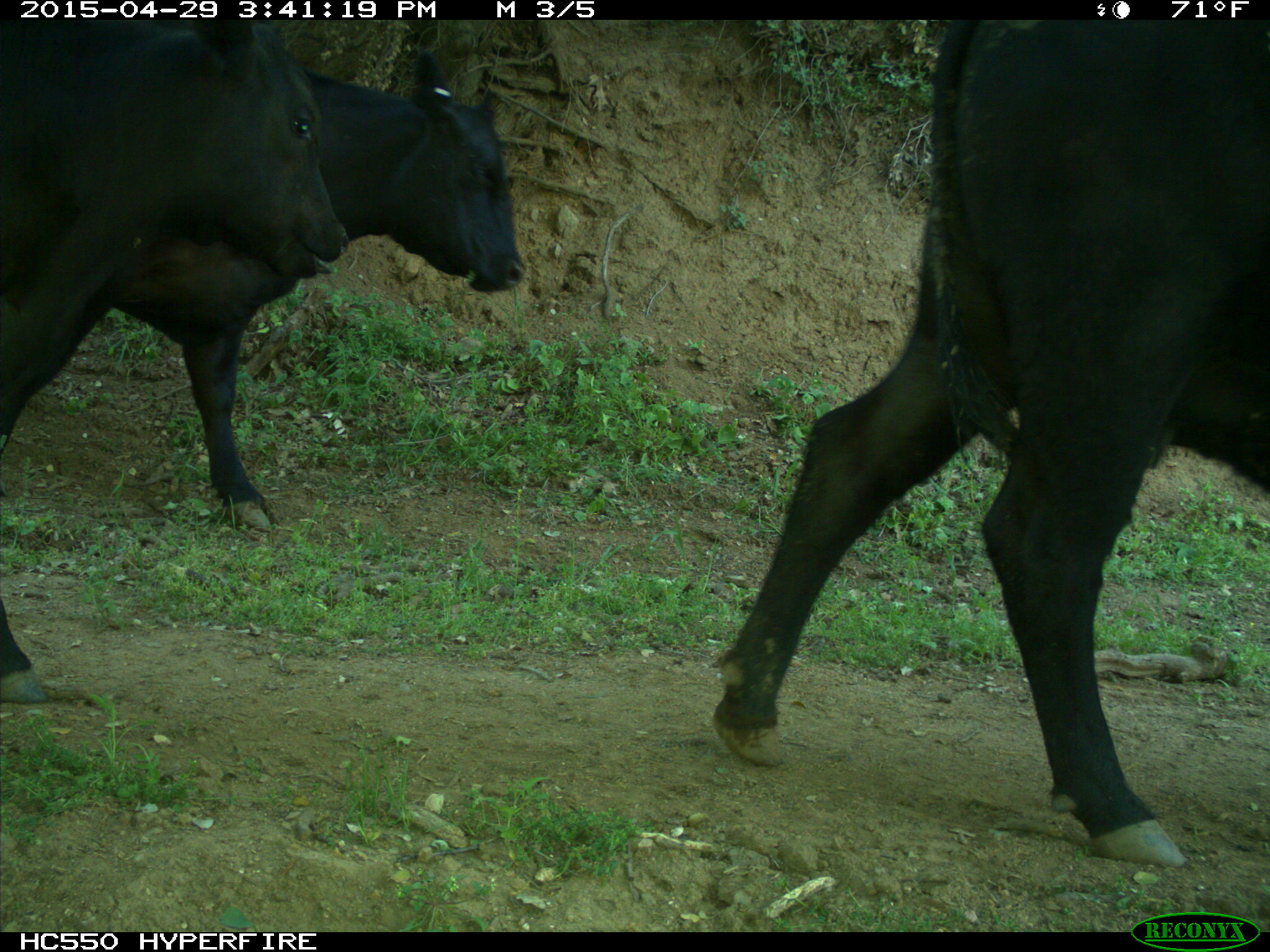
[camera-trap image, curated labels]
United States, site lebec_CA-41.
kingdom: Animalia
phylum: Chordata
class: Mammalia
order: Artiodactyla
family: Bovidae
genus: Bos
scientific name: Bos taurus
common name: domestic cow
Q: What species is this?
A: Bos taurus (domestic cow).